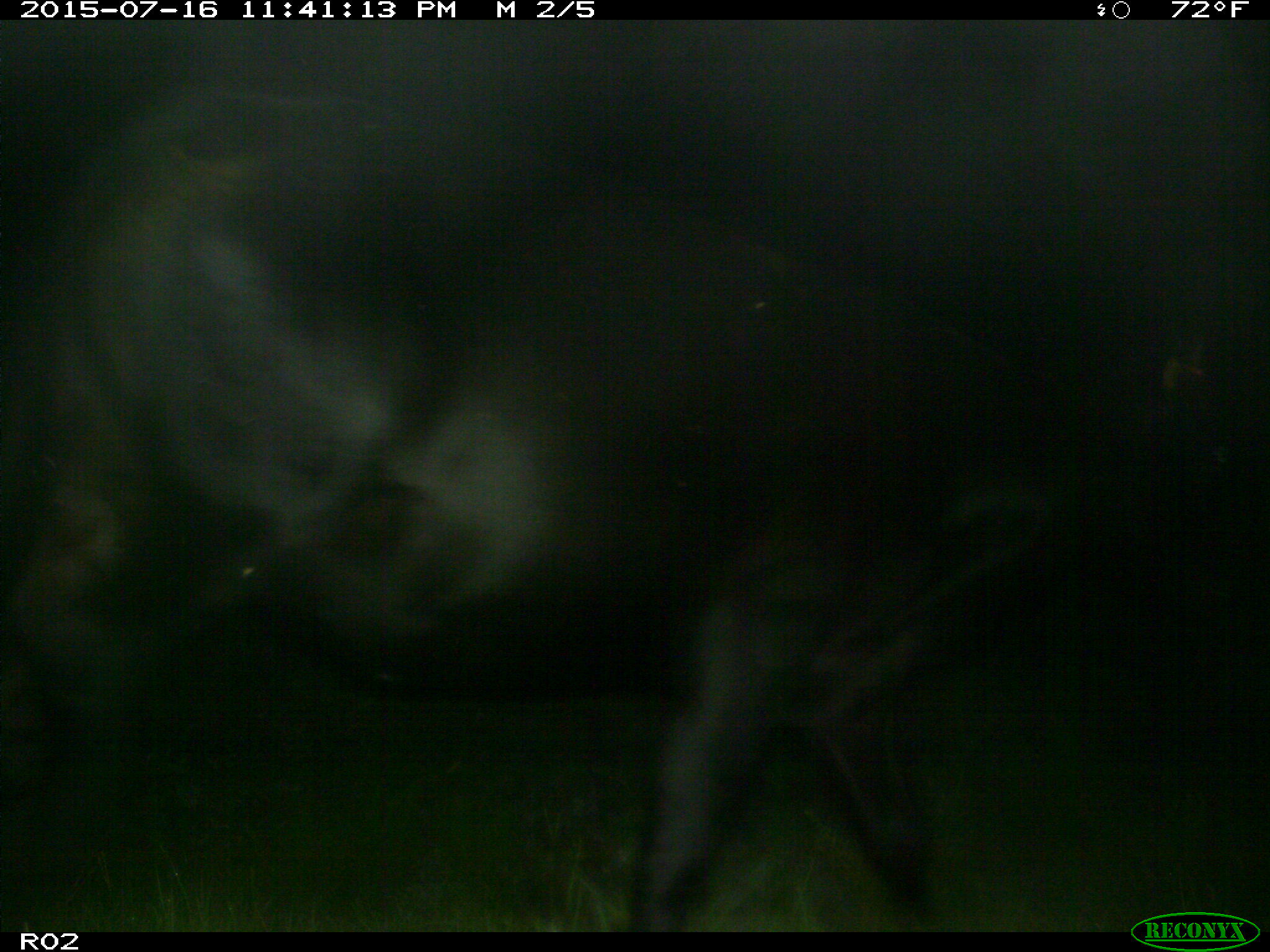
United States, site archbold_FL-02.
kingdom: Animalia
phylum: Chordata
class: Mammalia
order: Artiodactyla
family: Bovidae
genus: Bos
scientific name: Bos taurus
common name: domestic cow